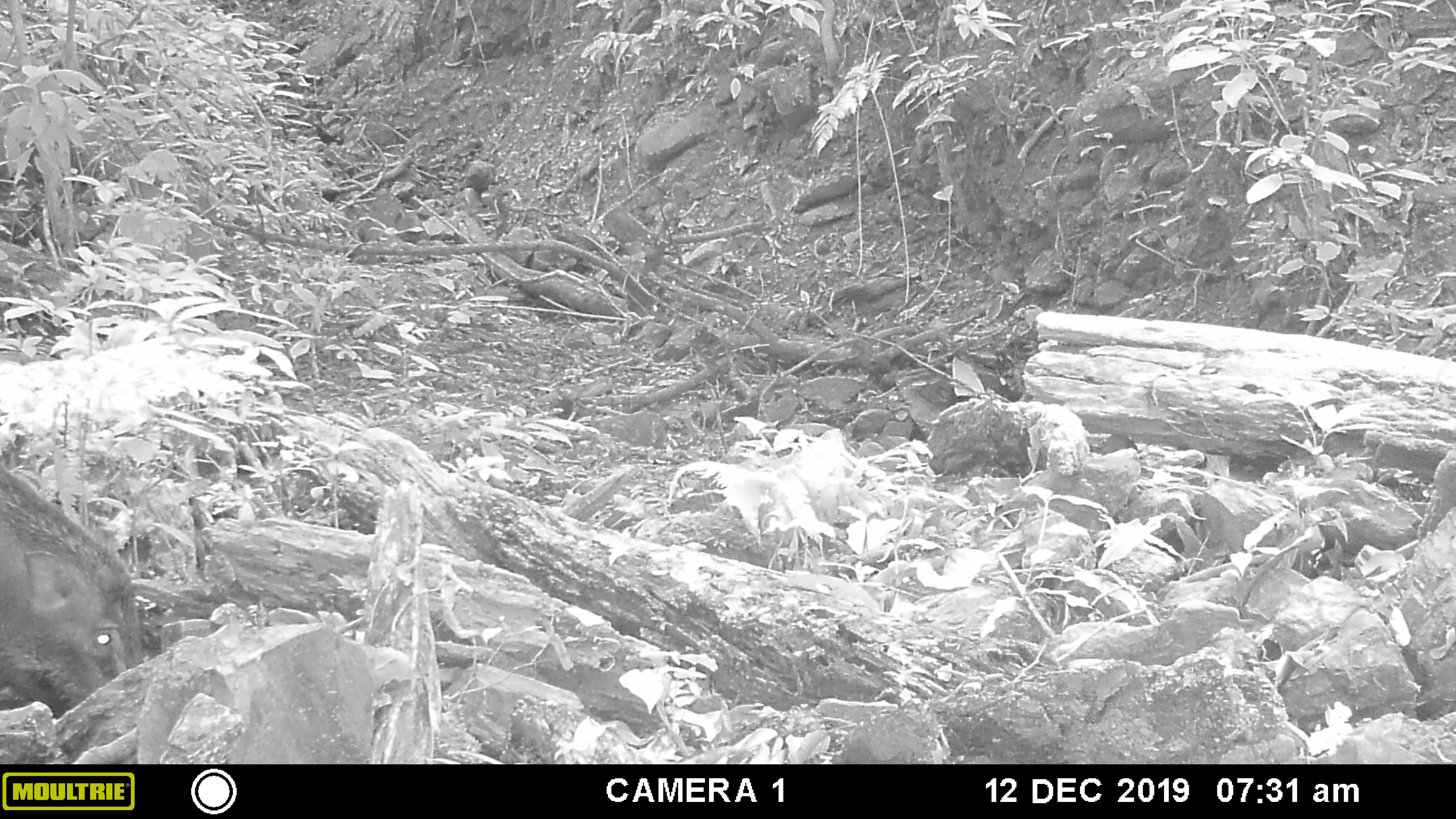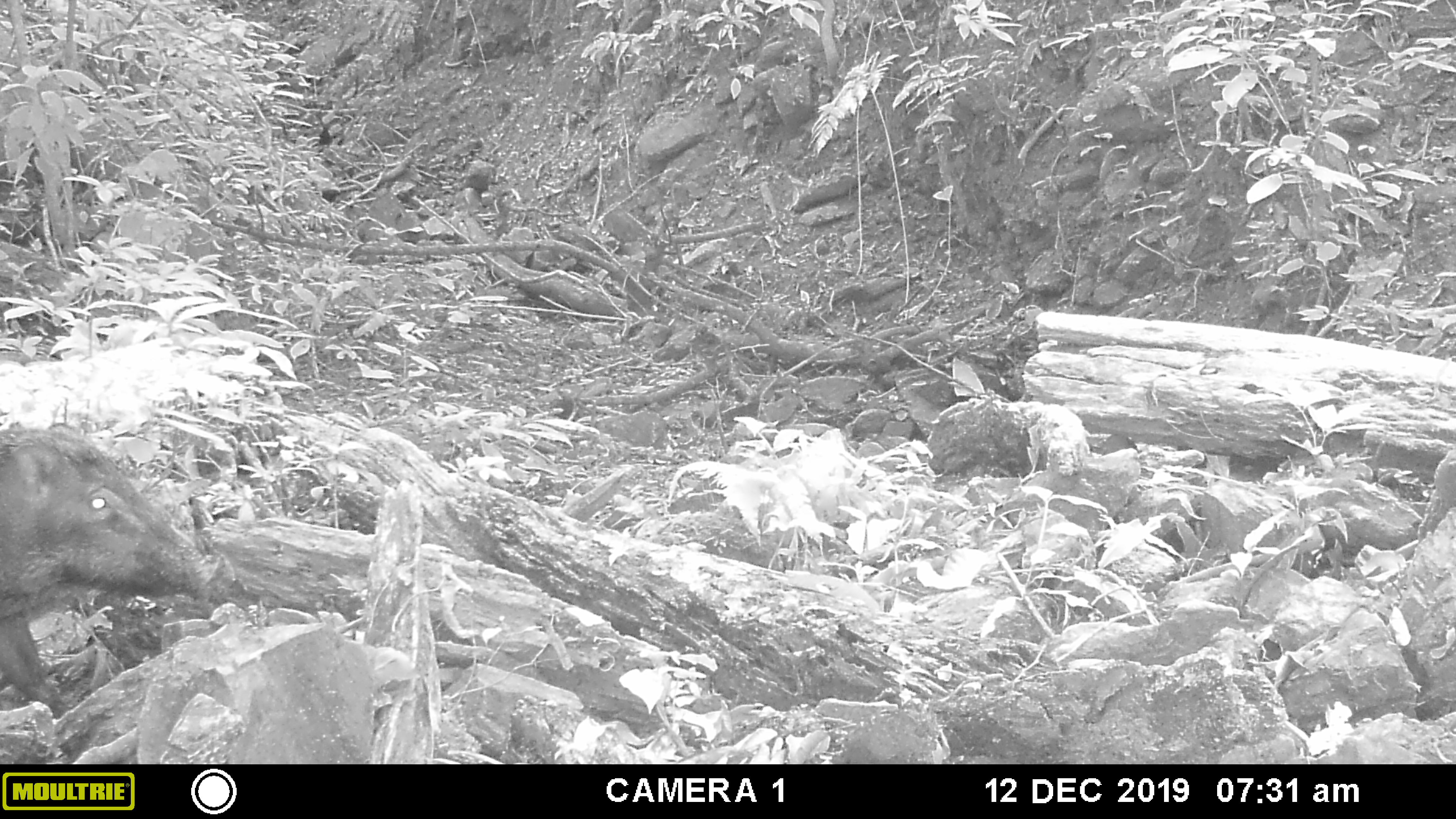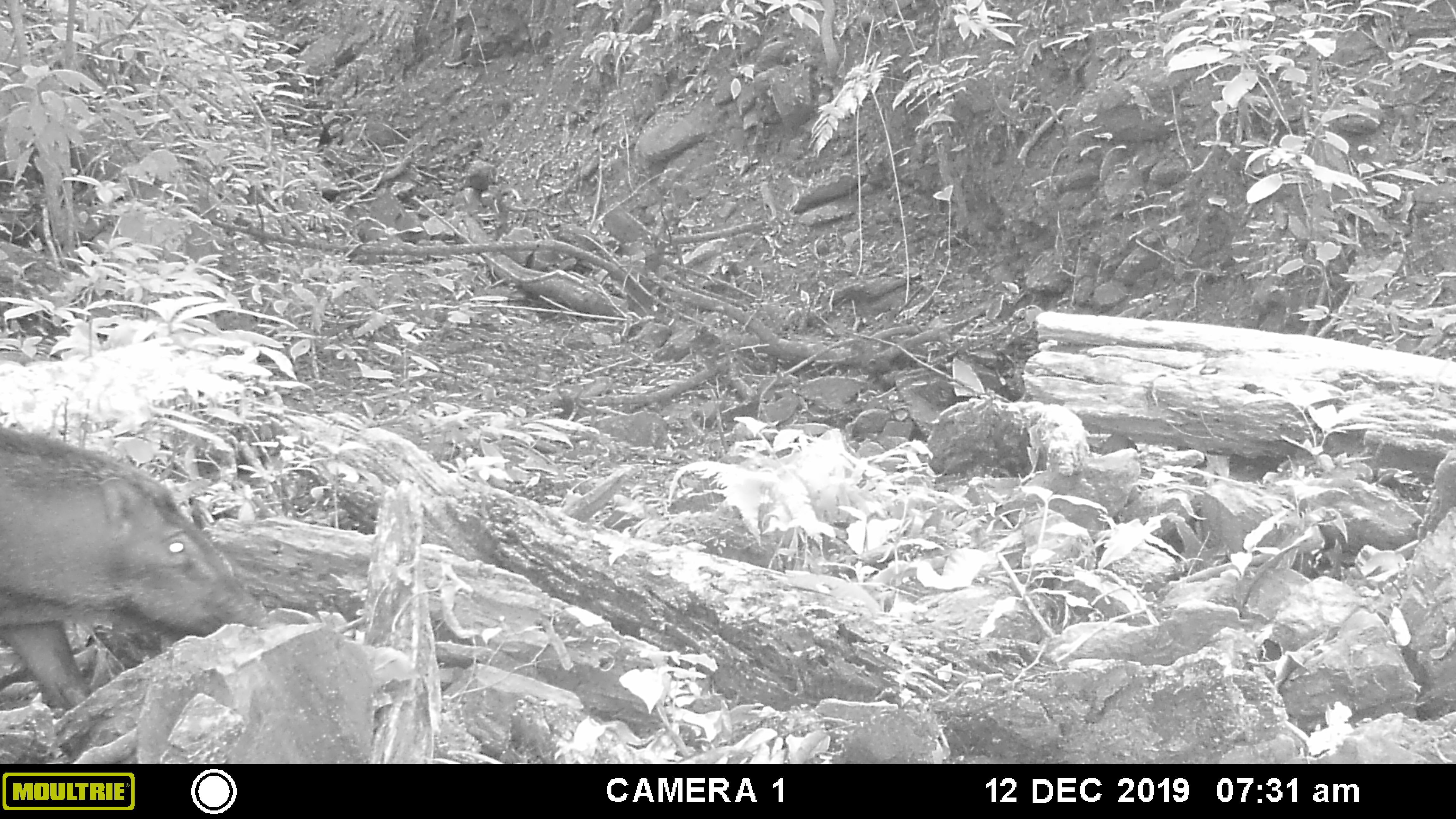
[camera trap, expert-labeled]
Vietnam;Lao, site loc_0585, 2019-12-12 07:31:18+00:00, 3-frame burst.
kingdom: Animalia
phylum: Chordata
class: Mammalia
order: Artiodactyla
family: Suidae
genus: Sus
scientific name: Sus scrofa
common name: eurasian wild pig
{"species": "eurasian wild pig (Sus scrofa)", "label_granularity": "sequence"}